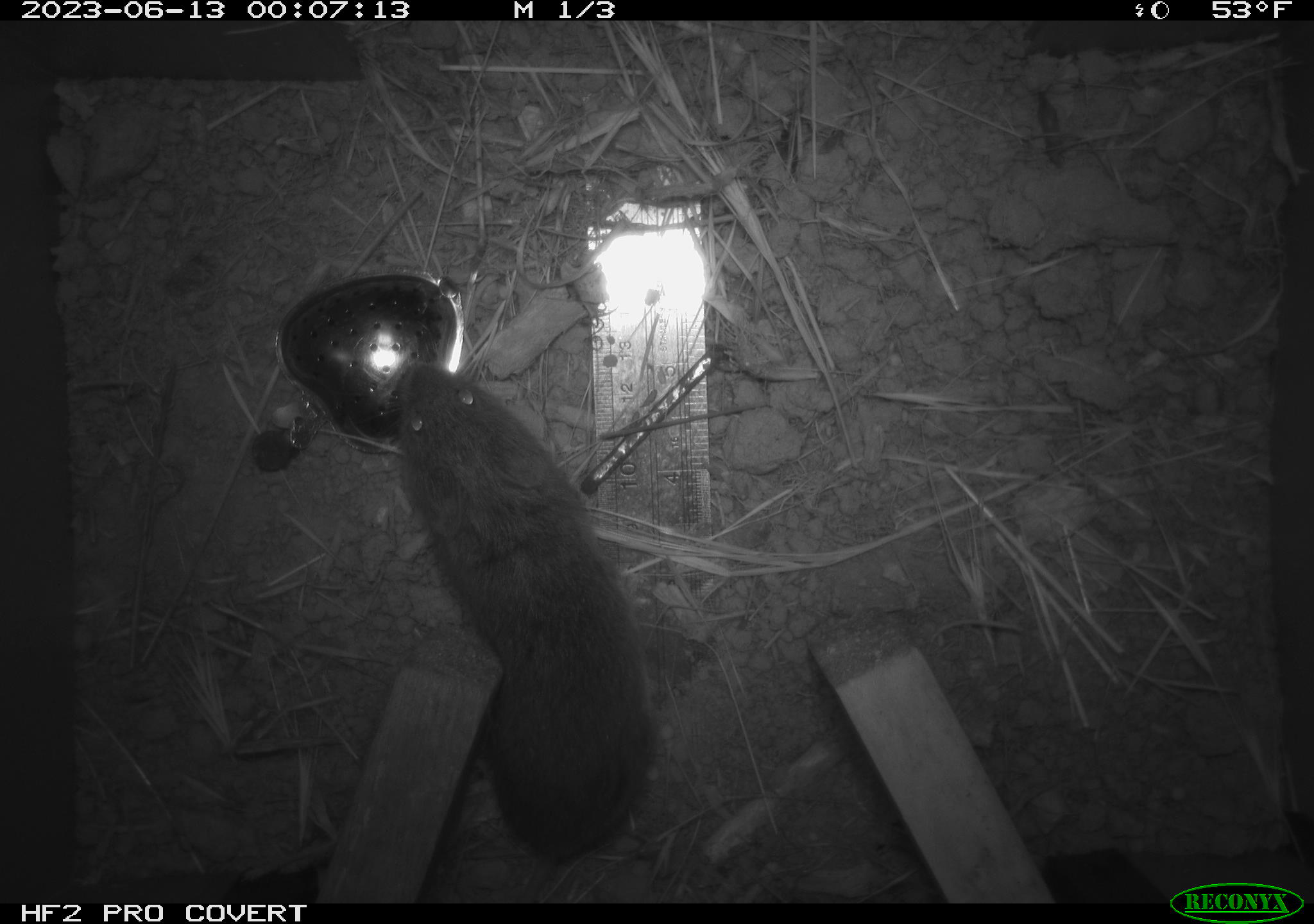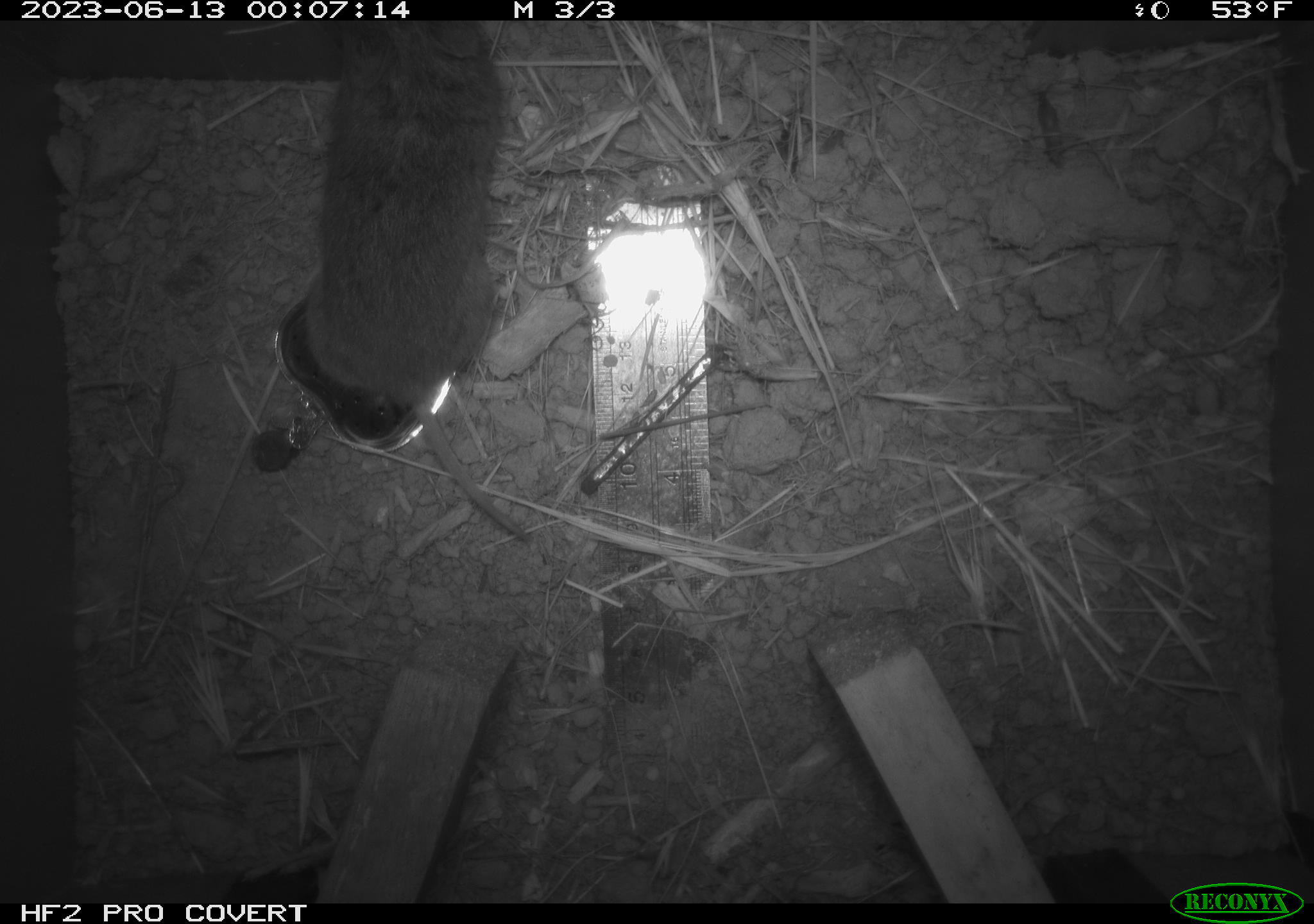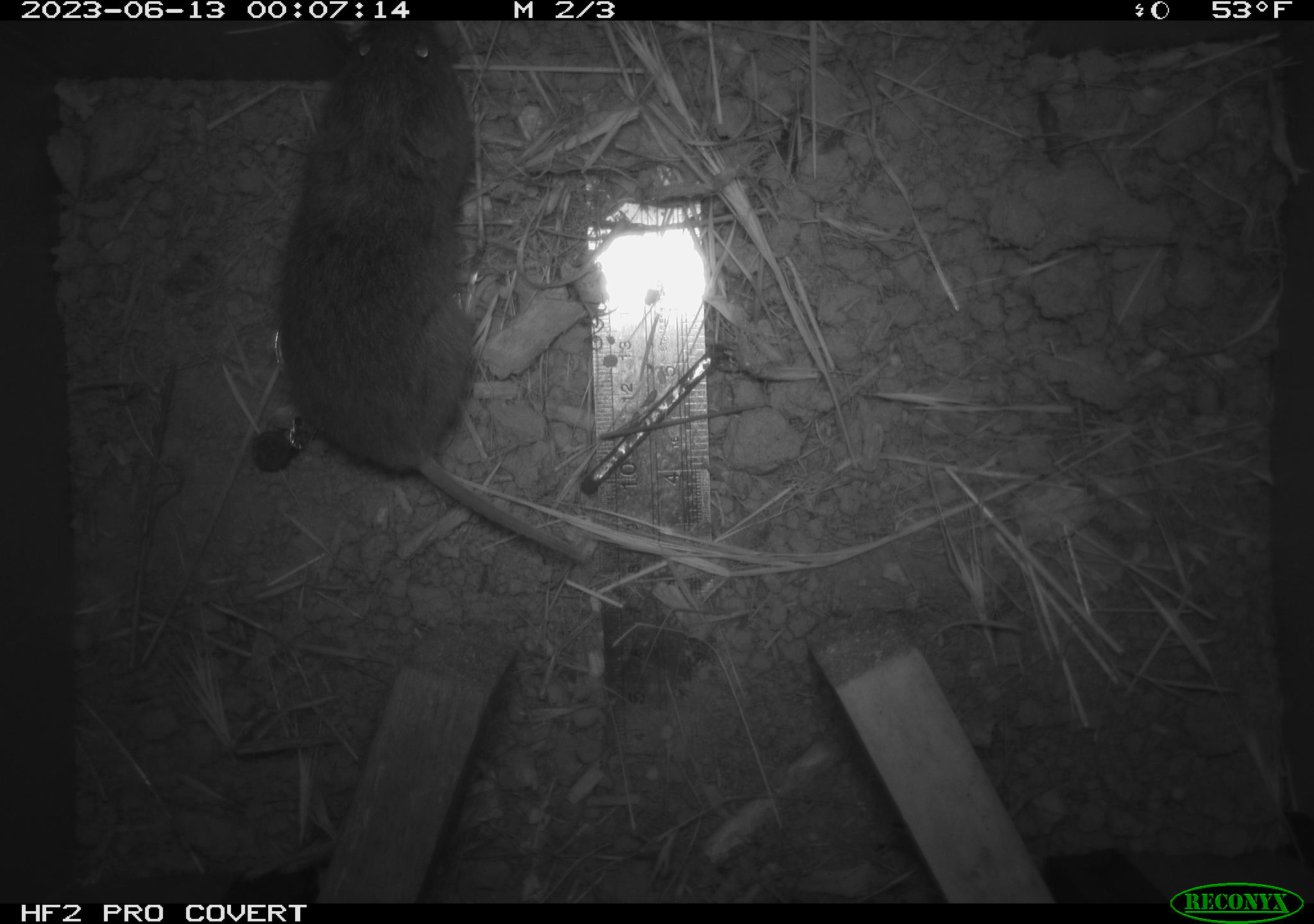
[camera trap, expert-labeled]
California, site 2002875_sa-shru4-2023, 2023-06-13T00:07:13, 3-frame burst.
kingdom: Animalia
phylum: Chordata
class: Mammalia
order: Rodentia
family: Cricetidae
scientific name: Arvicolinae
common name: voles, lemmings, and muskrats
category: arvicolinae subfamily